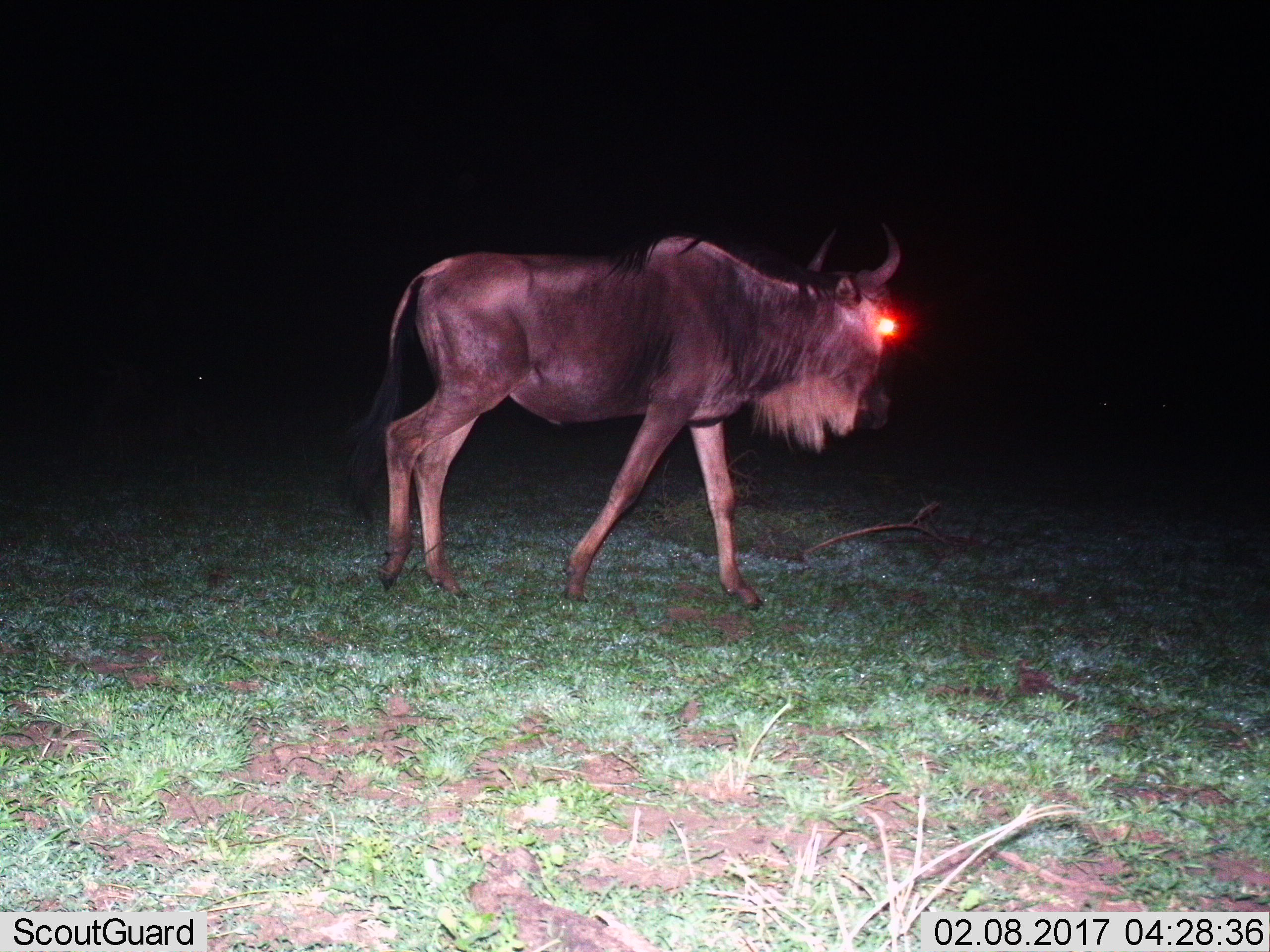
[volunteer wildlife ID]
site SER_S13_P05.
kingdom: Animalia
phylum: Chordata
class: Mammalia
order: Artiodactyla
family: Bovidae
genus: Connochaetes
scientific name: Connochaetes taurinus taurinus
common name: blue wildebeest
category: wildebeestblue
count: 1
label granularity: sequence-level